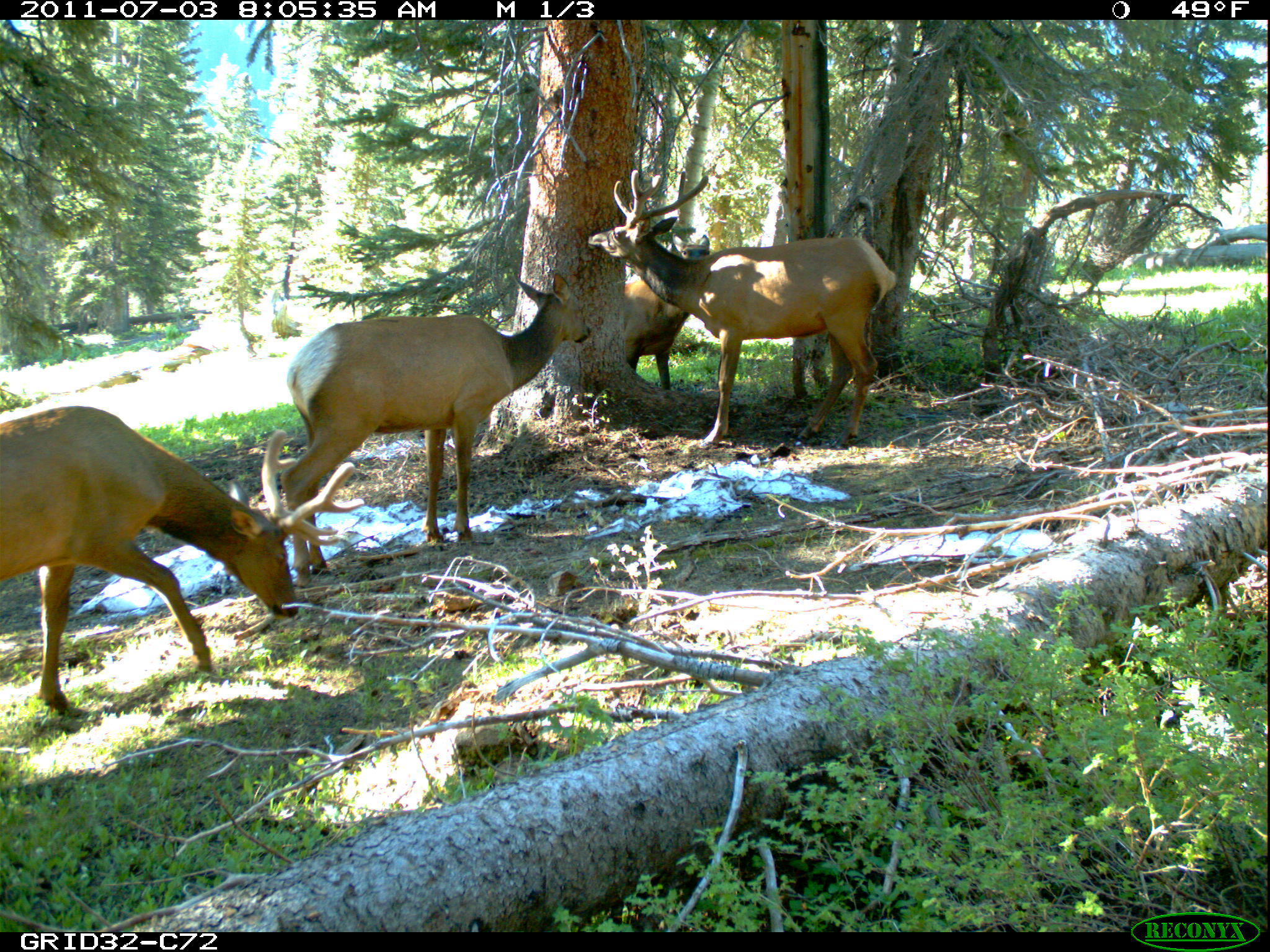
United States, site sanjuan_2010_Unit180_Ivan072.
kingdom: Animalia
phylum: Chordata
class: Mammalia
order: Artiodactyla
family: Cervidae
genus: Cervus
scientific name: Cervus elaphus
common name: red deer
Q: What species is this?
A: Cervus elaphus (red deer).